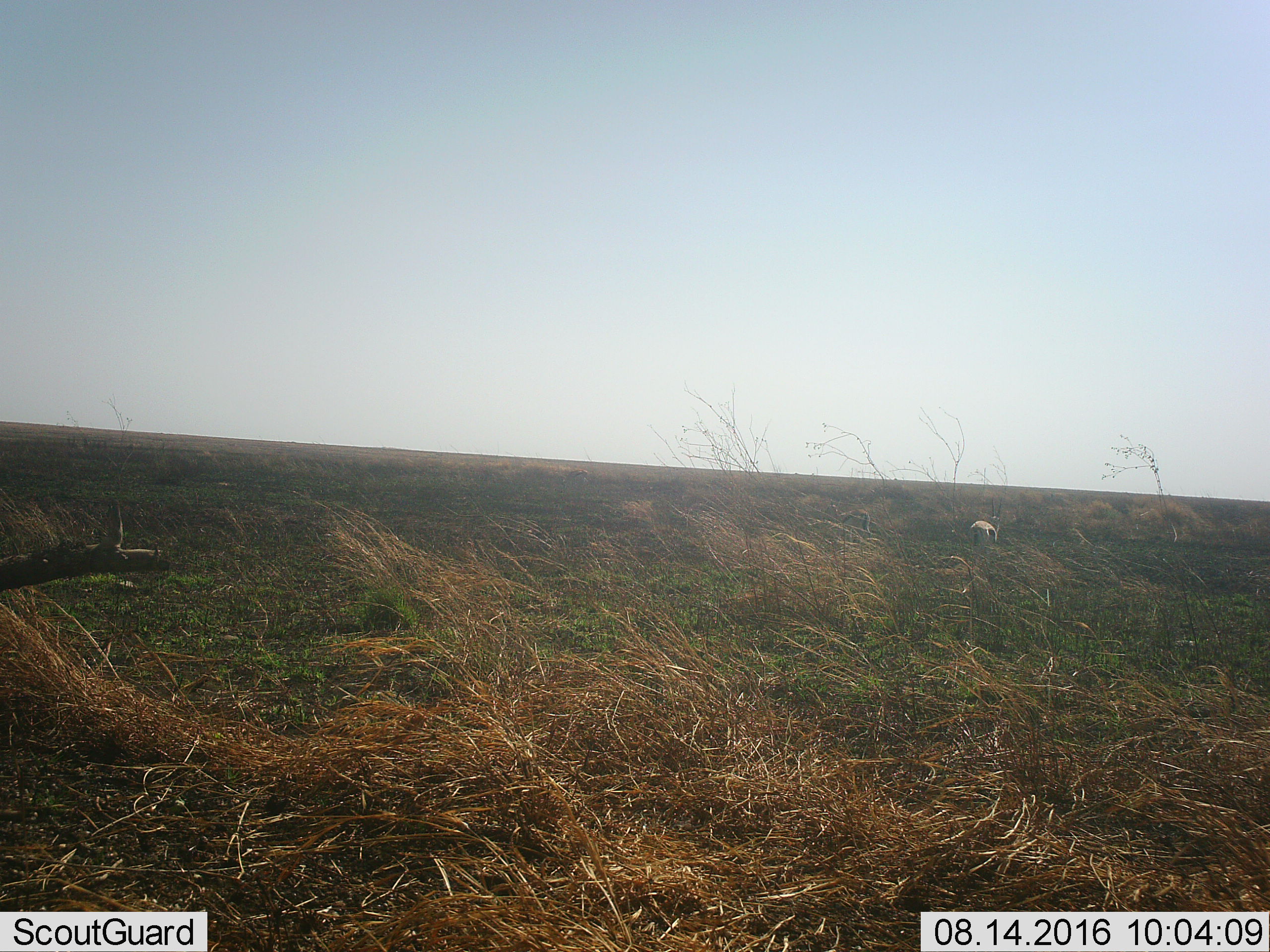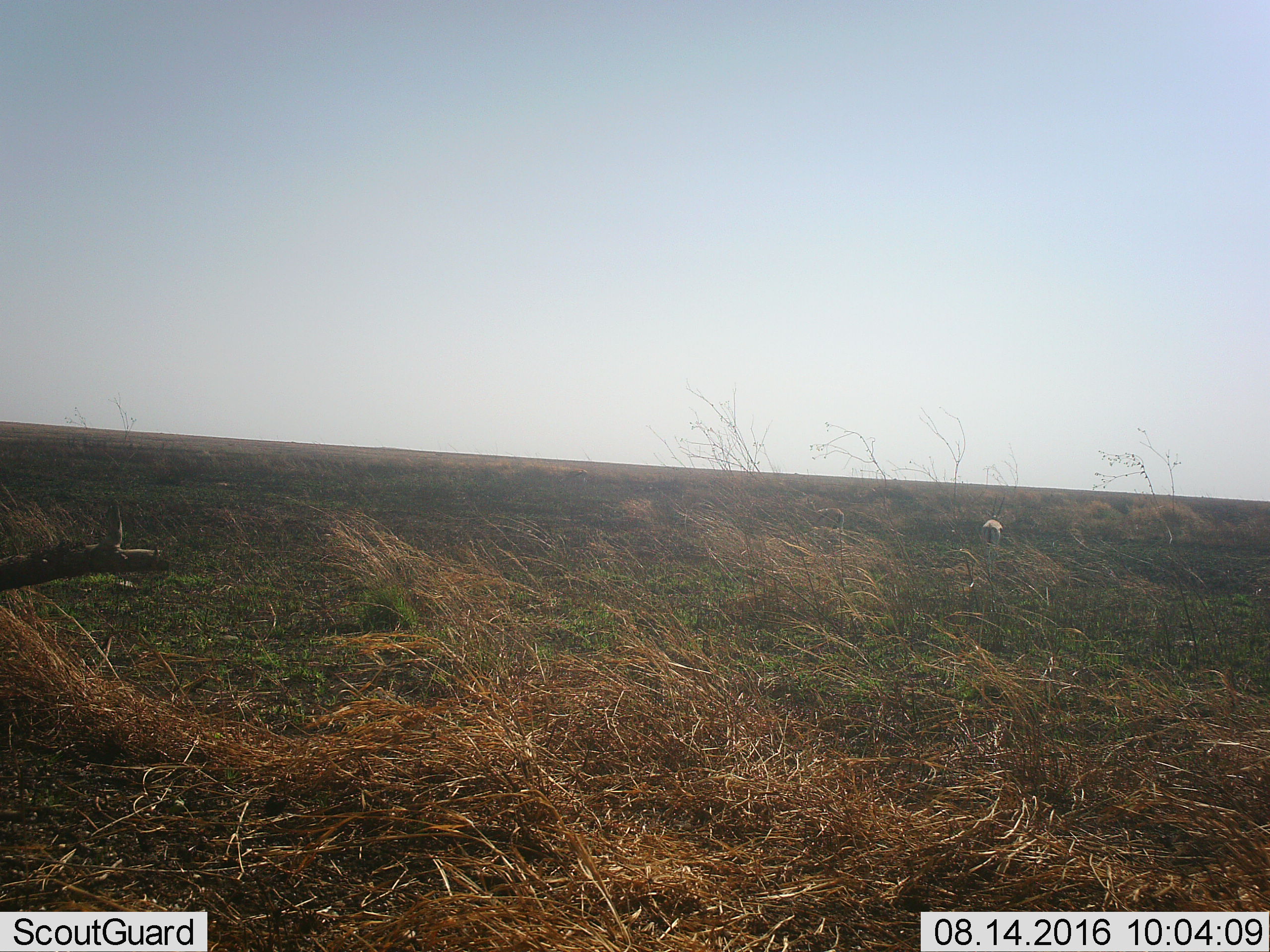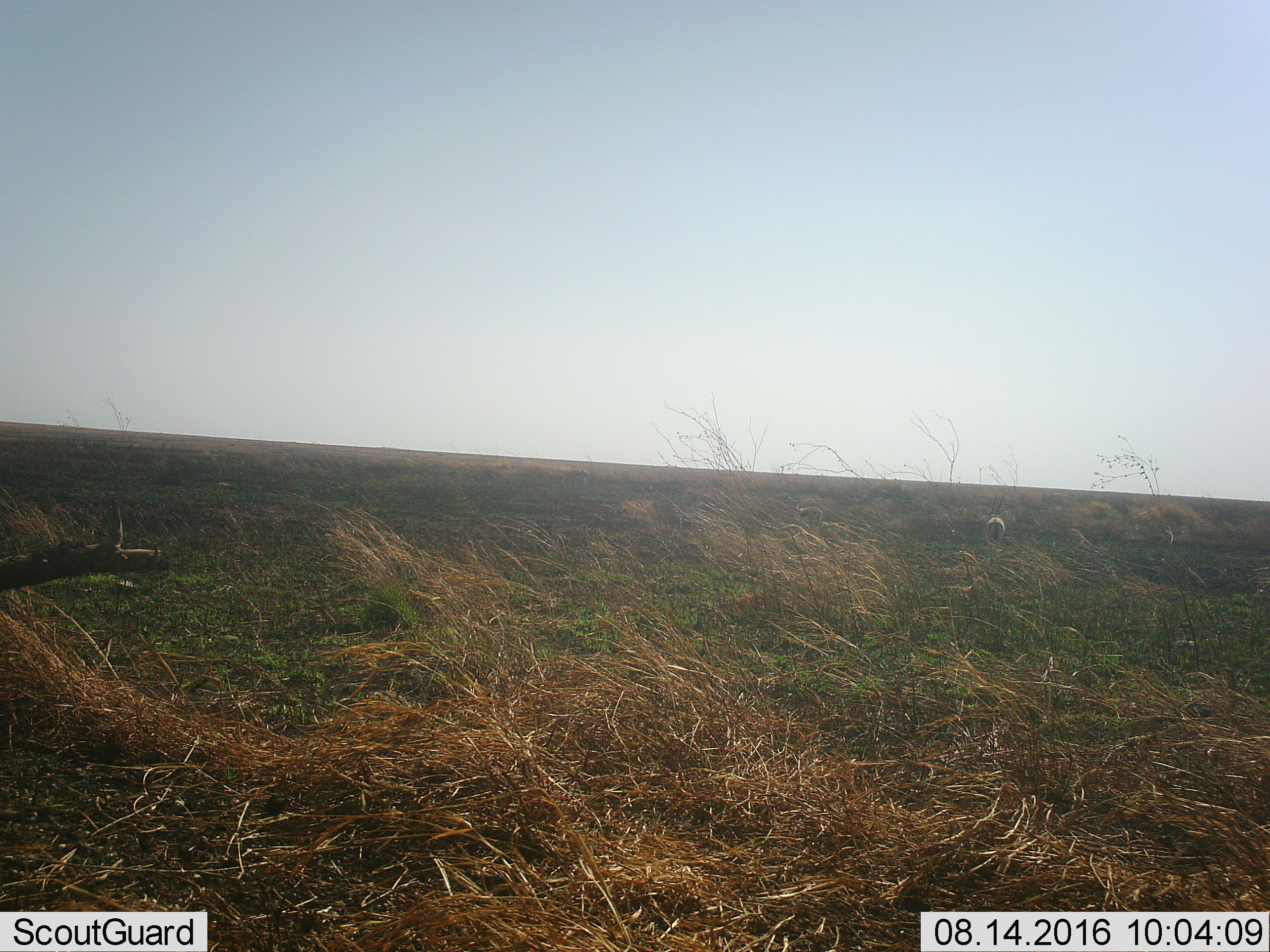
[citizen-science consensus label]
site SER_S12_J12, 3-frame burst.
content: unidentified animal